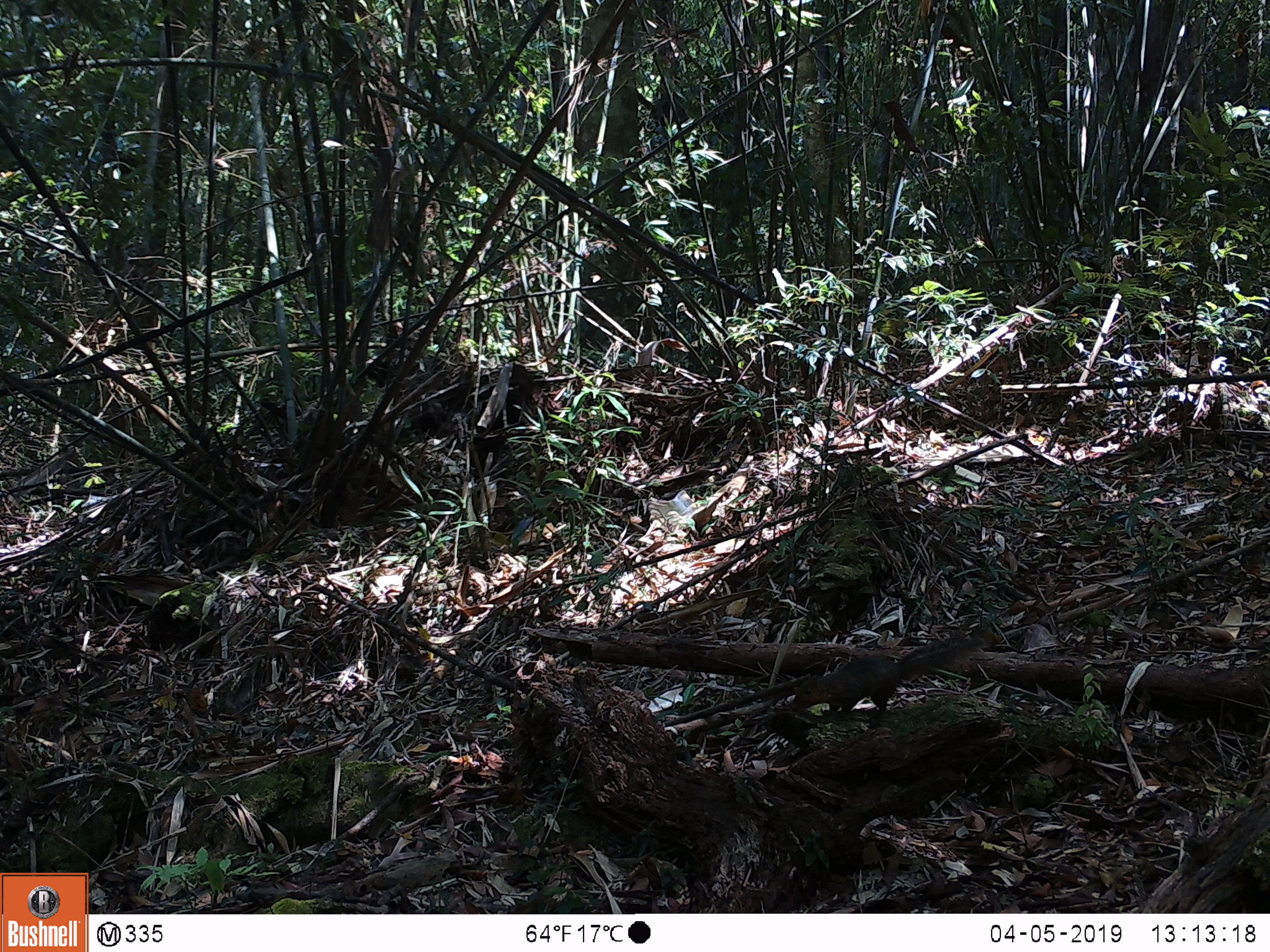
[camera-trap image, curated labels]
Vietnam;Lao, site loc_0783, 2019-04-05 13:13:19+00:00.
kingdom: Animalia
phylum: Chordata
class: Mammalia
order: Rodentia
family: Sciuridae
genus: Dremomys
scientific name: Dremomys rufigenis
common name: red-cheeked squirrel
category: red cheeked squirrel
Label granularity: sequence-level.